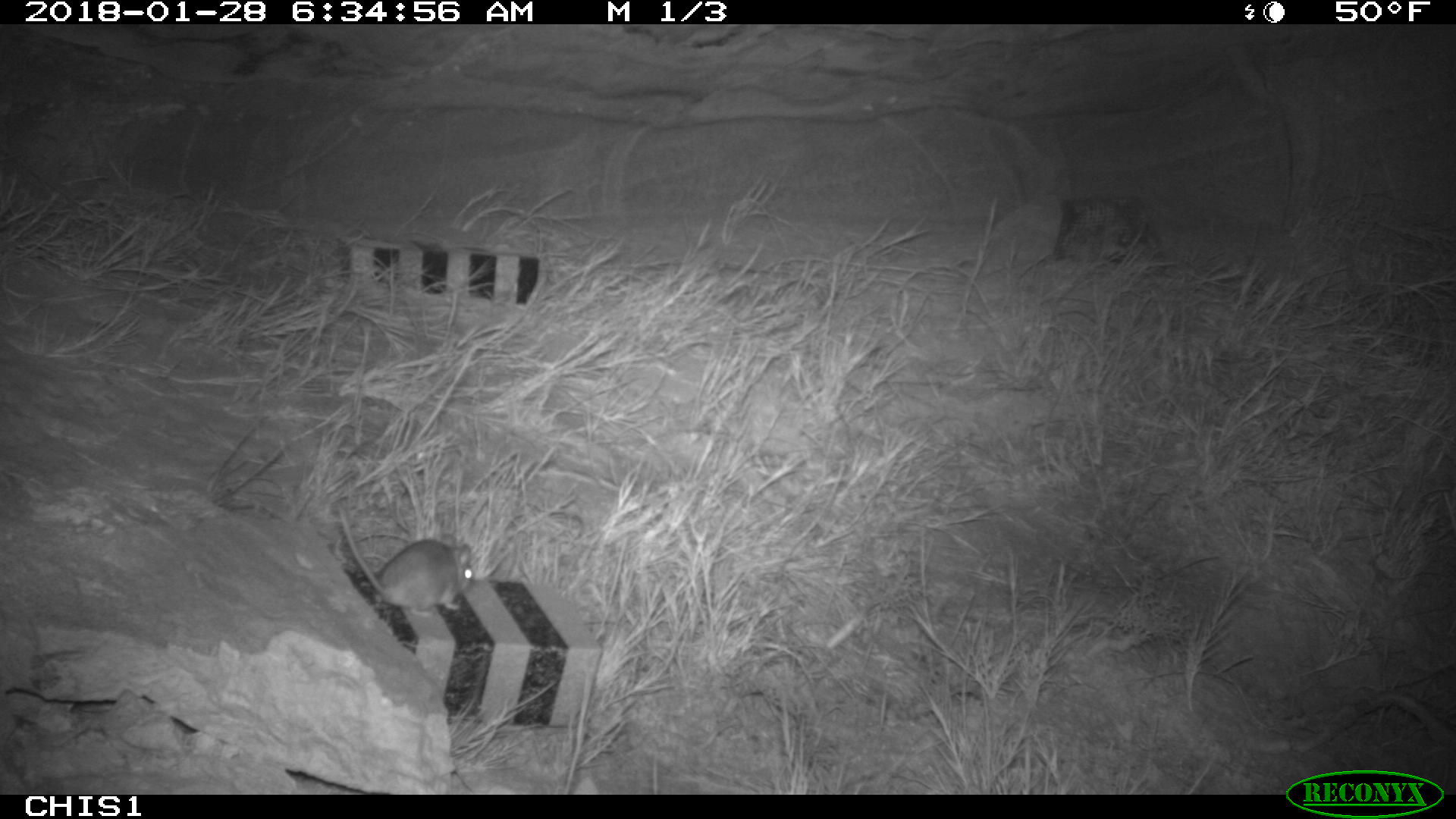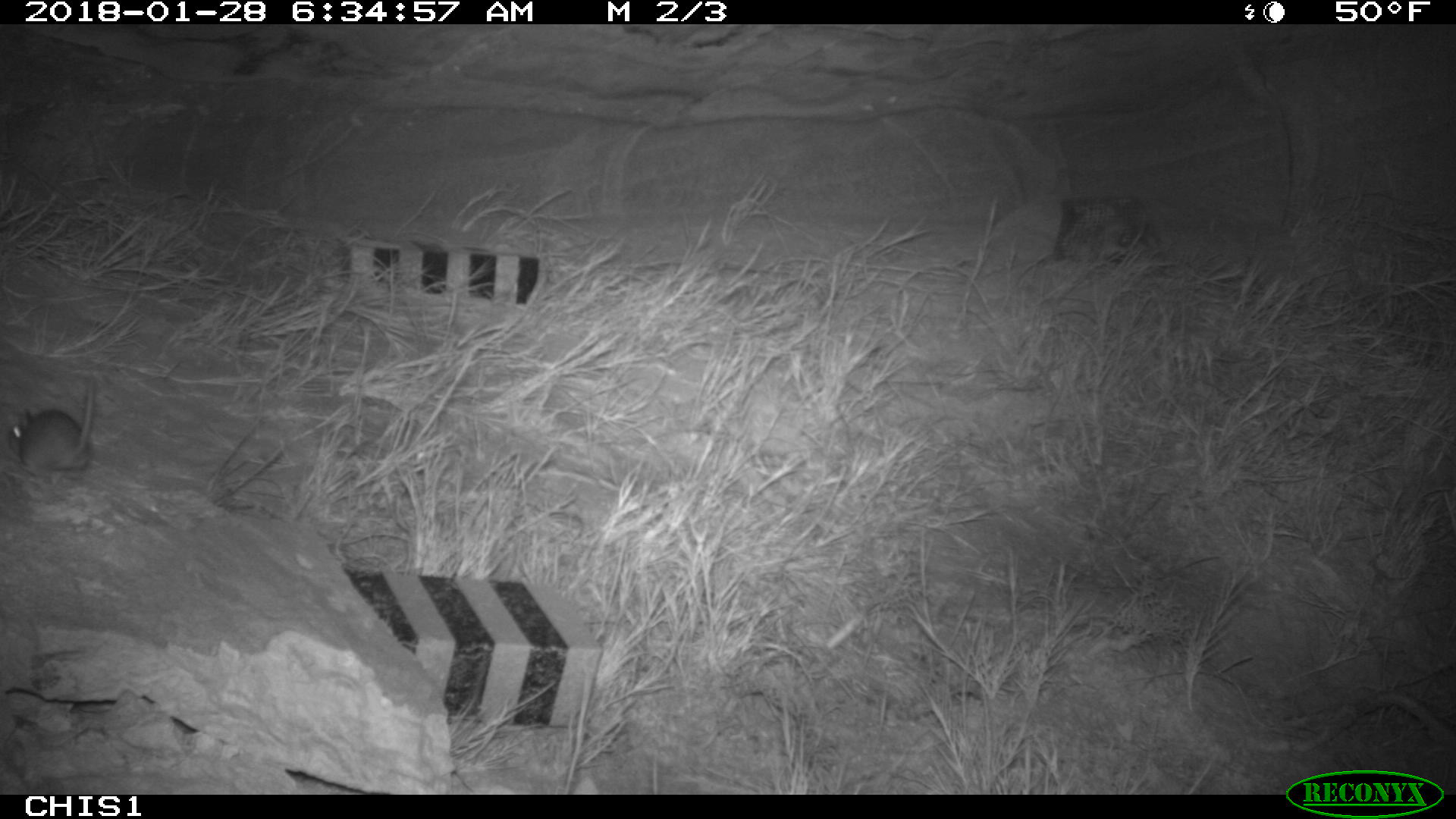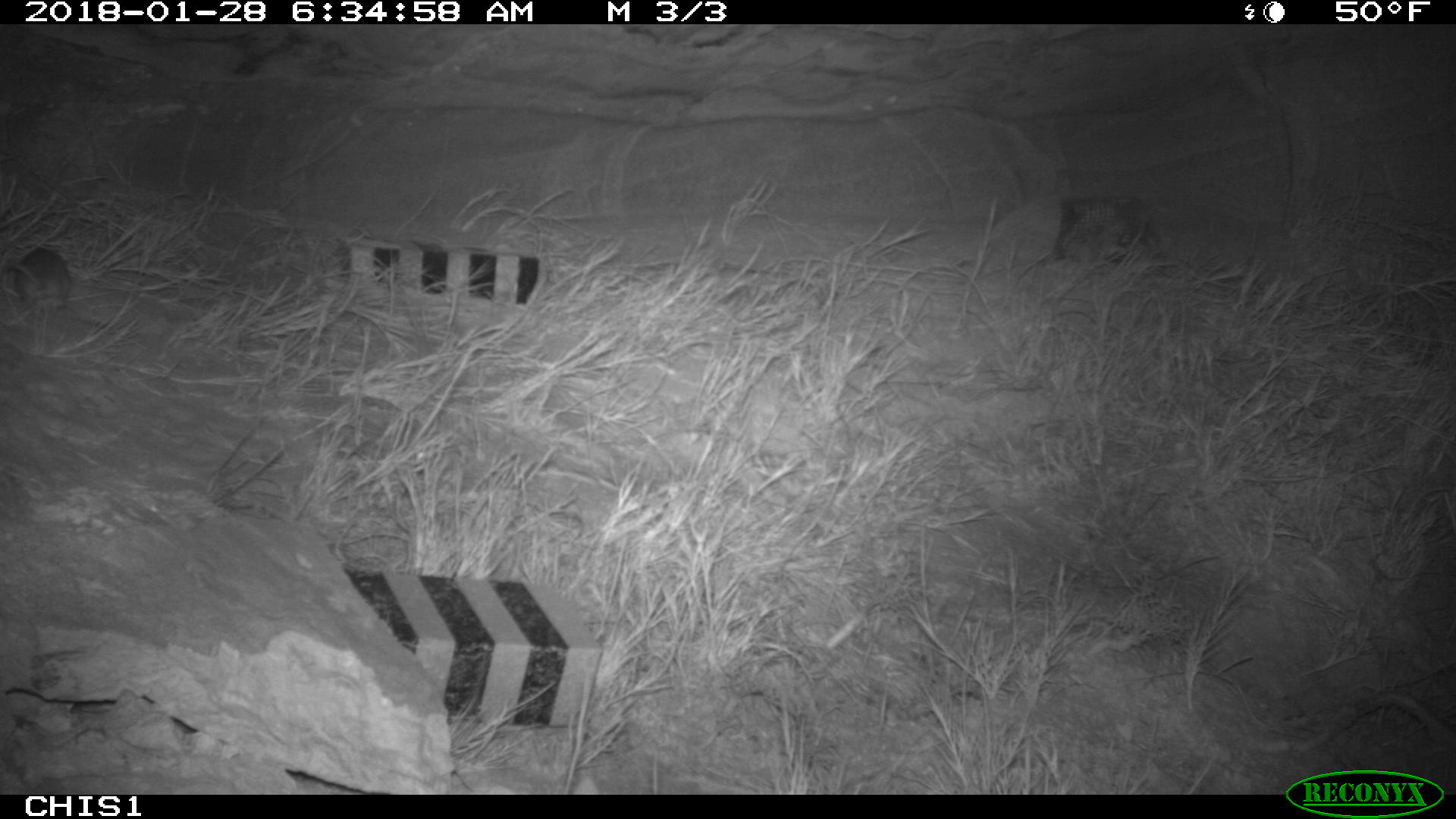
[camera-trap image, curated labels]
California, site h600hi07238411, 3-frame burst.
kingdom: Animalia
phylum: Chordata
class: Mammalia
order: Rodentia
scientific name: Rodentia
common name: rodent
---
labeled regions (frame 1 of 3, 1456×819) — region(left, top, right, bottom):
rodent: region(339, 508, 474, 617)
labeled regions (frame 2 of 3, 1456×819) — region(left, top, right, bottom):
rodent: region(8, 381, 96, 479)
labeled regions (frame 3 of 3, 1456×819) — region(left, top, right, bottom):
rodent: region(2, 246, 71, 306)